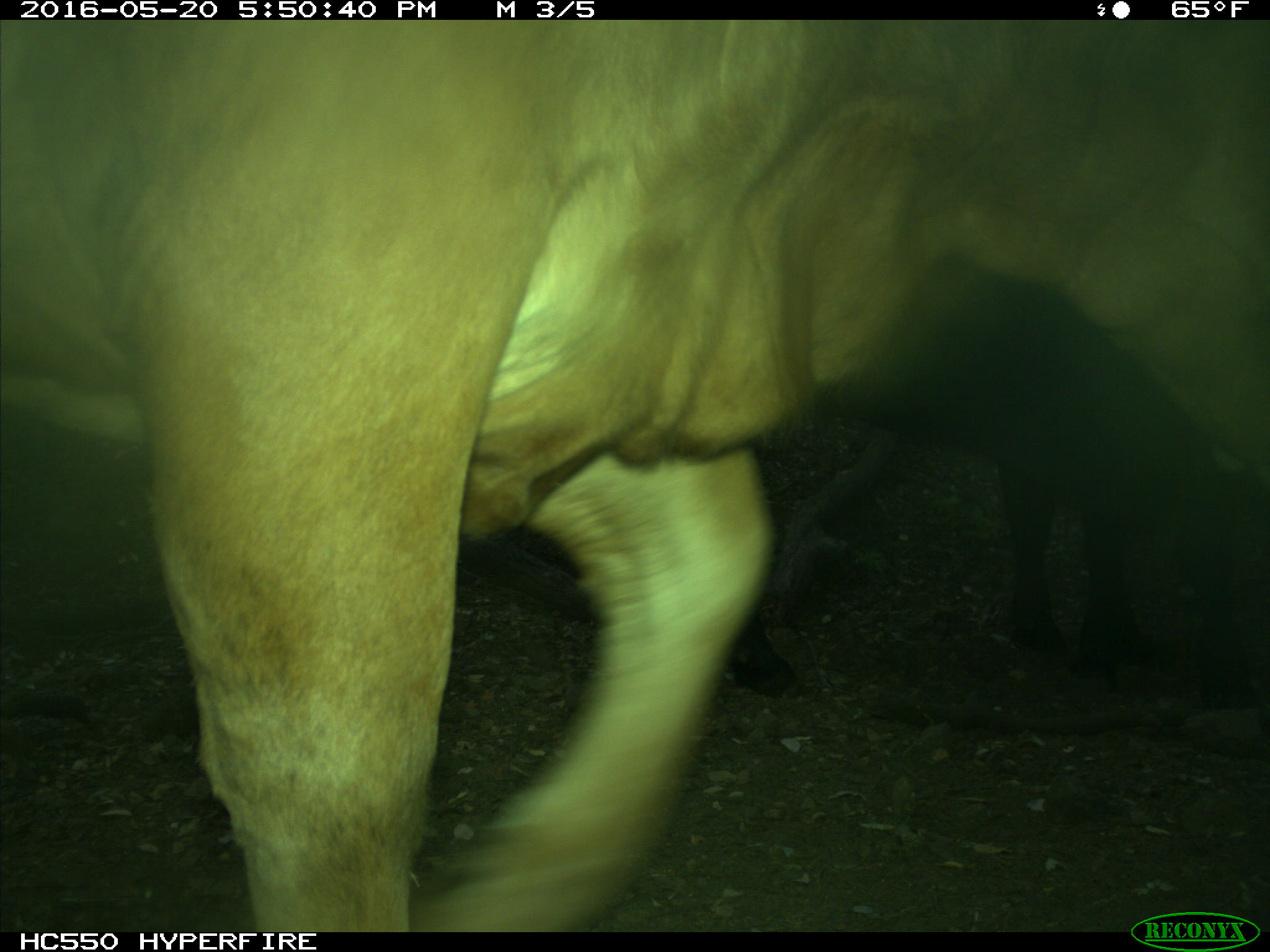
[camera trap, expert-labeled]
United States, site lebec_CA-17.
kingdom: Animalia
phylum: Chordata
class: Mammalia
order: Artiodactyla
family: Bovidae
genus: Bos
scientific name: Bos taurus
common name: domestic cow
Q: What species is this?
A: Bos taurus (domestic cow).